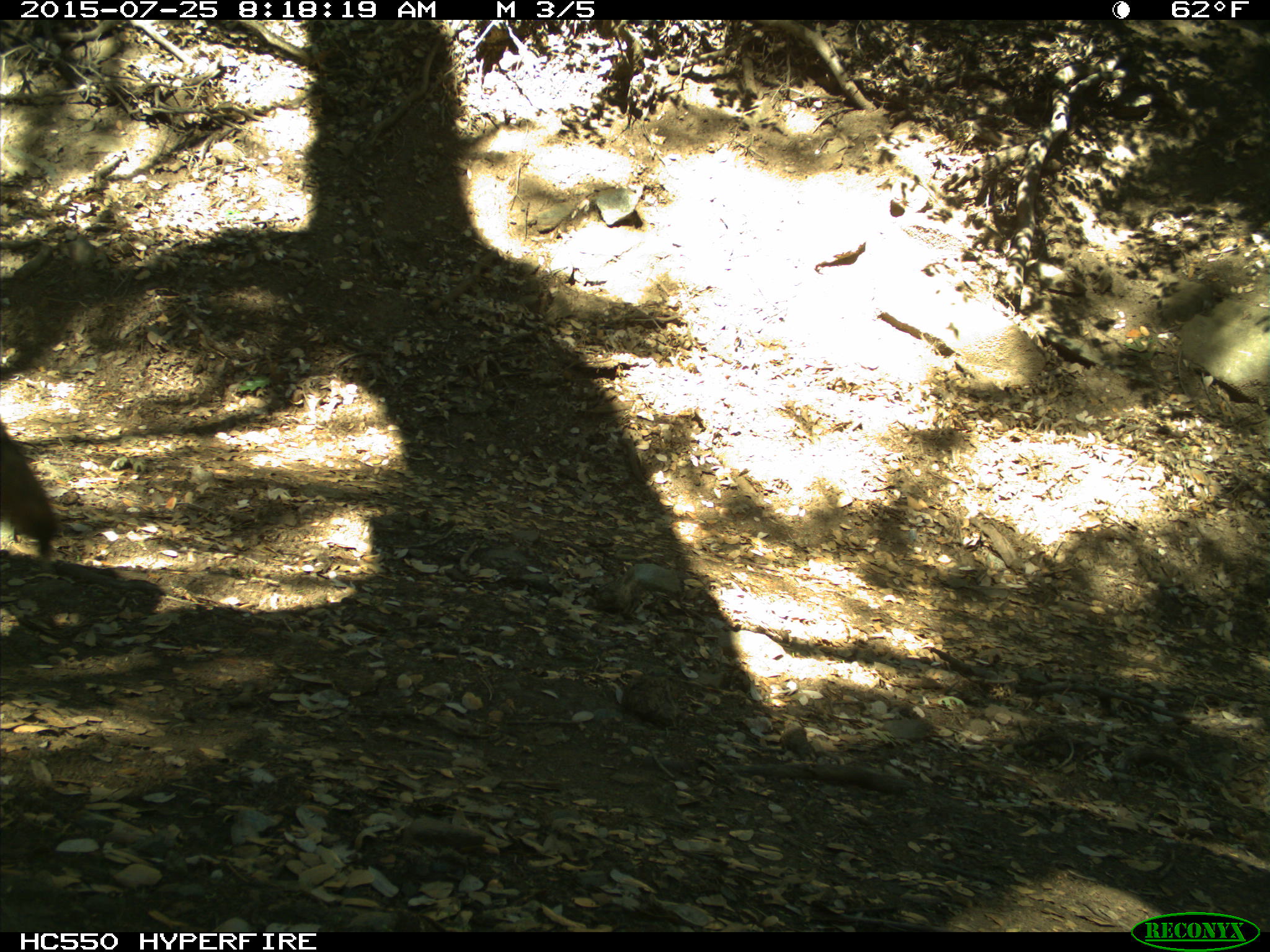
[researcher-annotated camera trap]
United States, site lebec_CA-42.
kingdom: Animalia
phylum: Chordata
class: Mammalia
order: Carnivora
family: Canidae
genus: Canis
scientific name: Canis latrans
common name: coyote